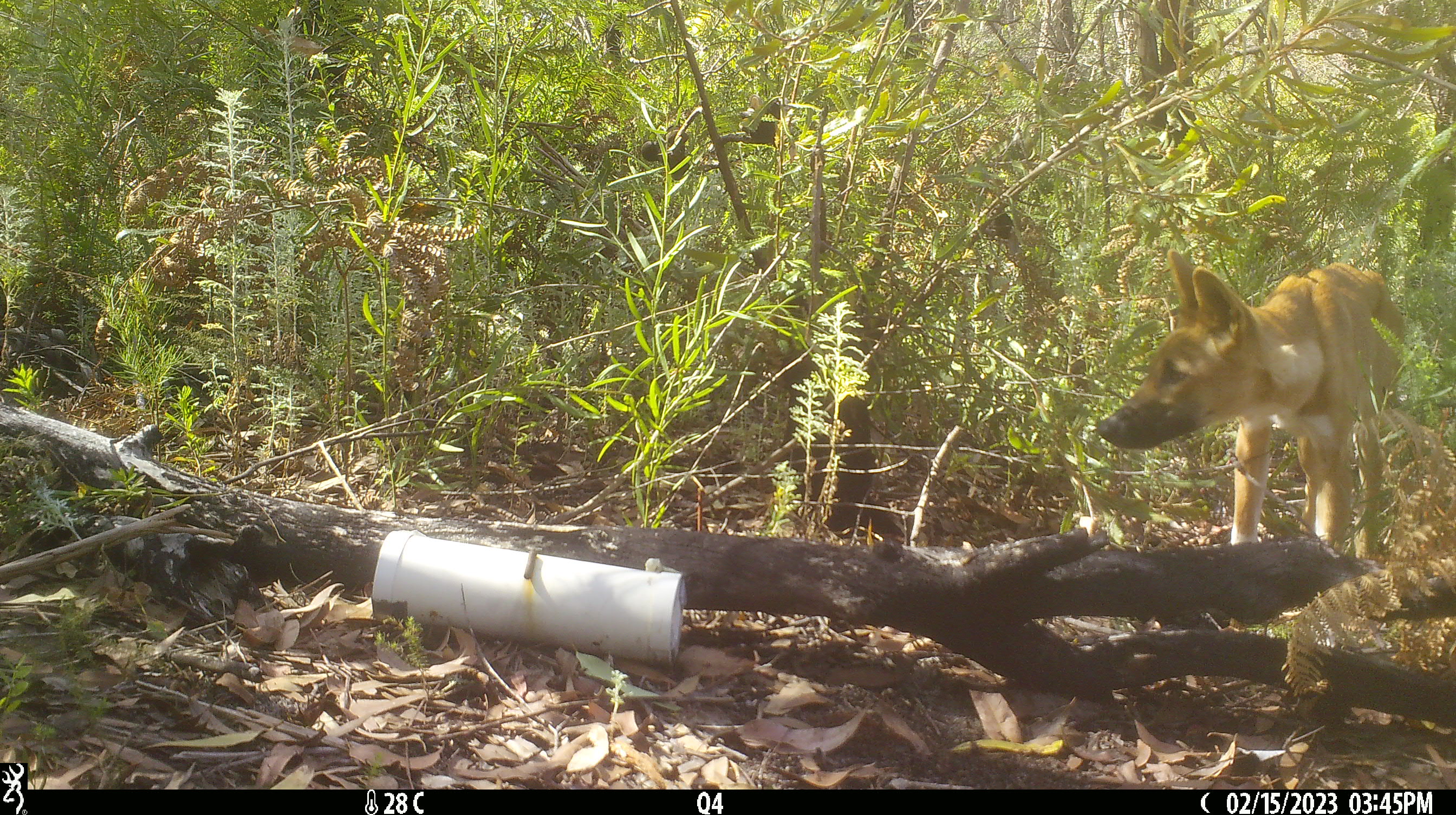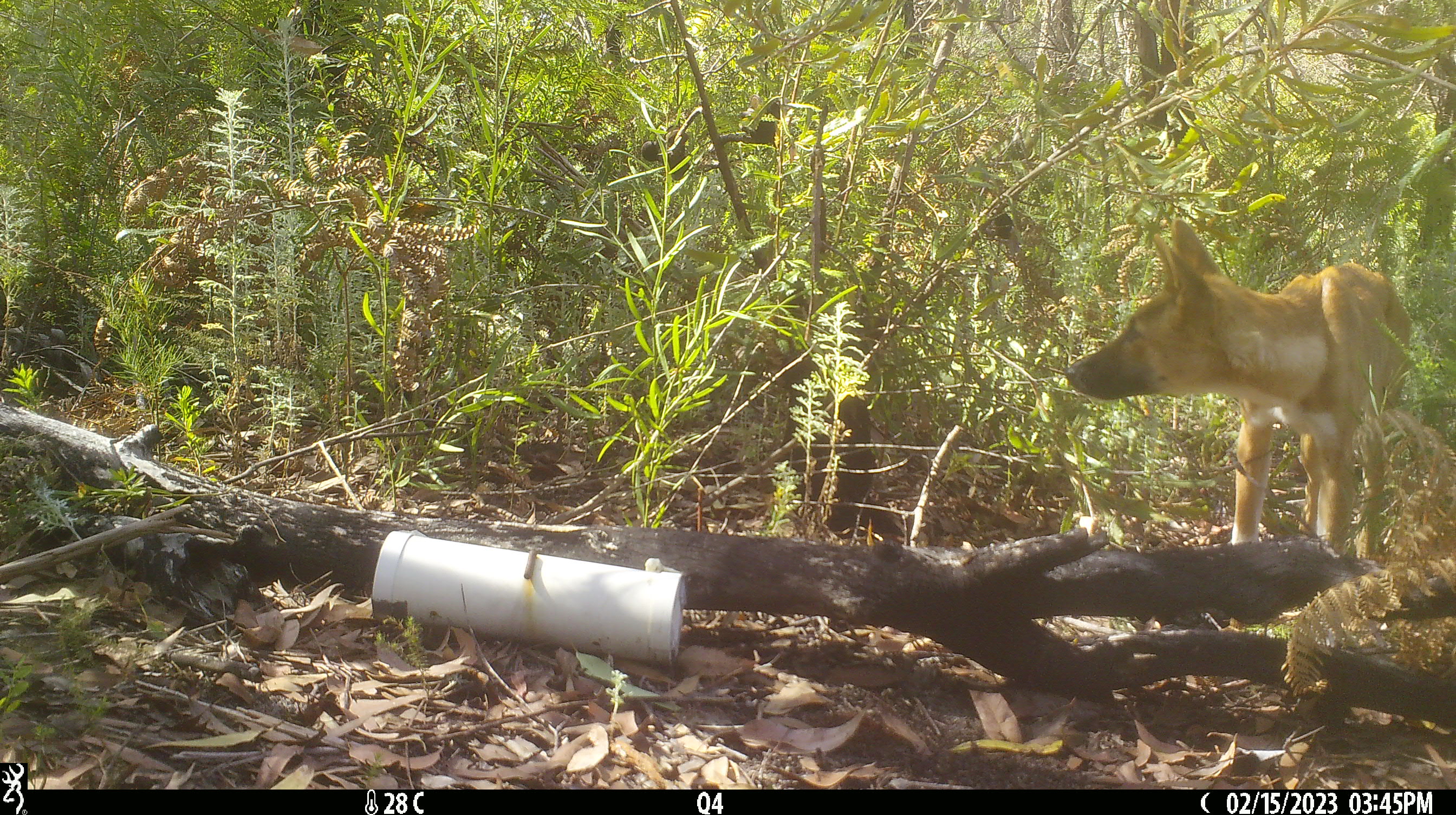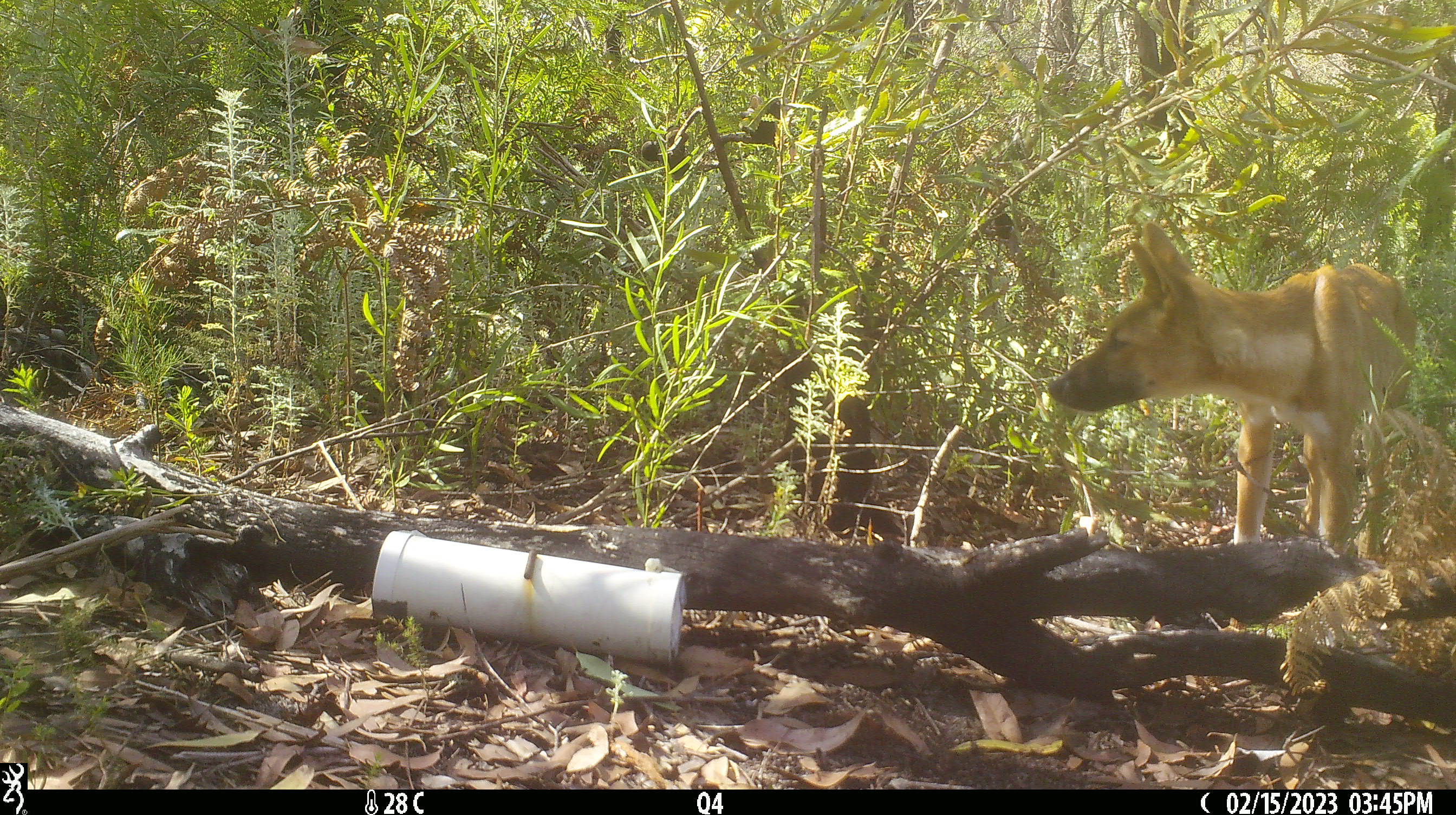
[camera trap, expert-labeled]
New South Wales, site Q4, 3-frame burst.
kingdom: Animalia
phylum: Chordata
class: Mammalia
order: Carnivora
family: Canidae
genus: Canis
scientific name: Canis familiaris dingo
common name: dingo